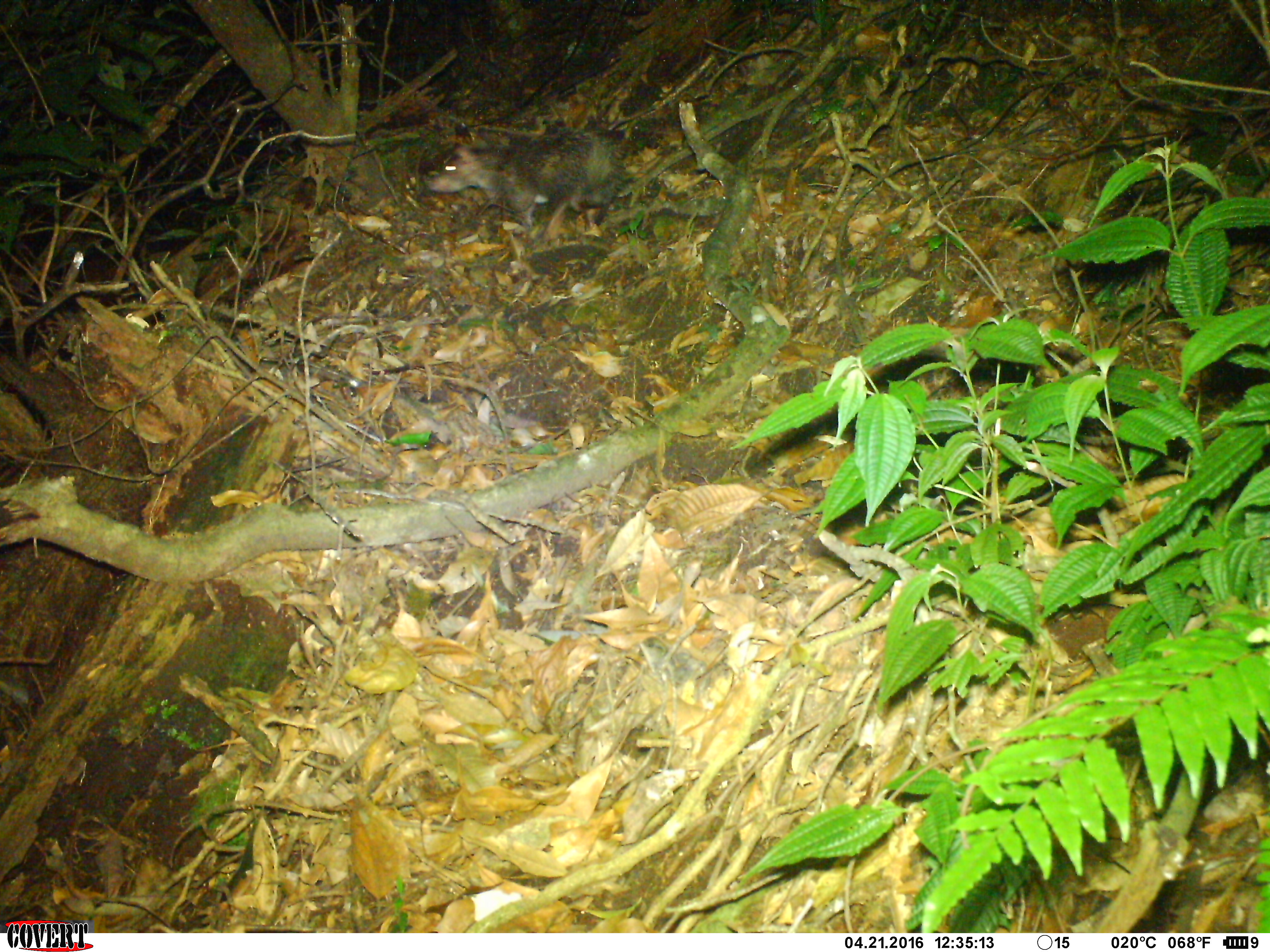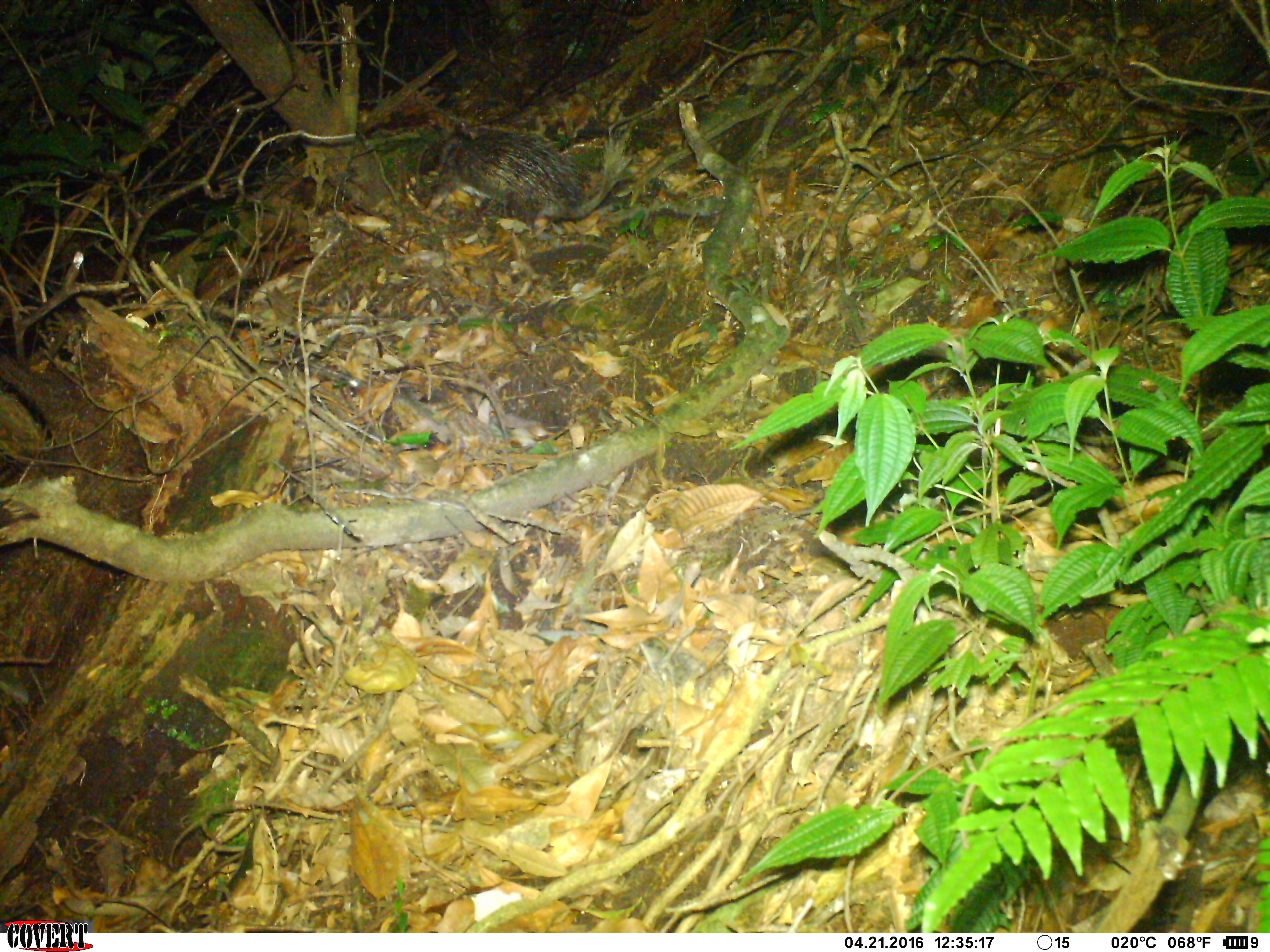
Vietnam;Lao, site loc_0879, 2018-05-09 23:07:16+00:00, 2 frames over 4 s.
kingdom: Animalia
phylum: Chordata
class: Mammalia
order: Rodentia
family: Hystricidae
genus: Atherurus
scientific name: Atherurus macrourus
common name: asiatic brush-tailed porcupine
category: asiatic brush tailed porcupine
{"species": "asiatic brush tailed porcupine (asiatic brush-tailed porcupine) (Atherurus macrourus)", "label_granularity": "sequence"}